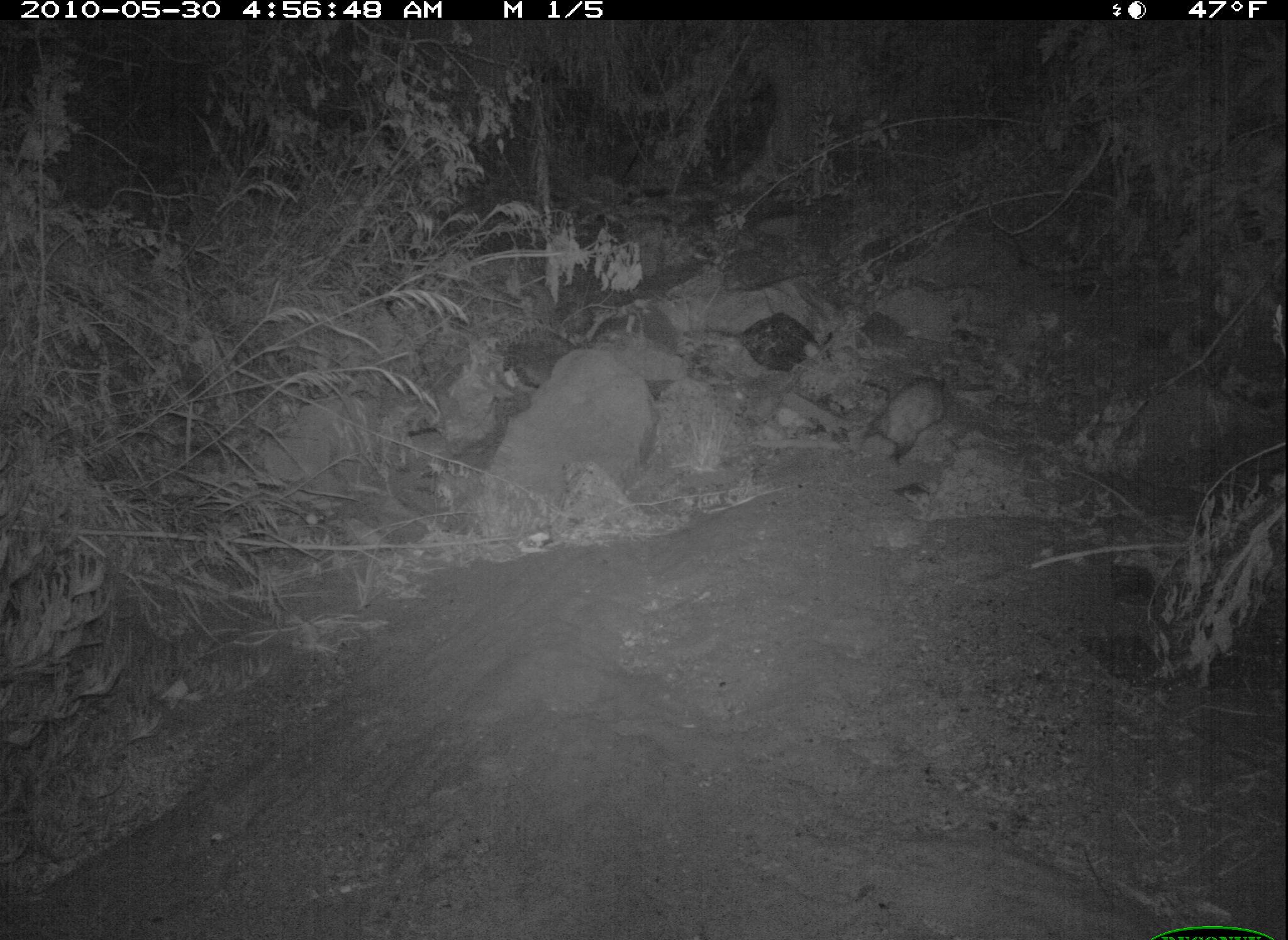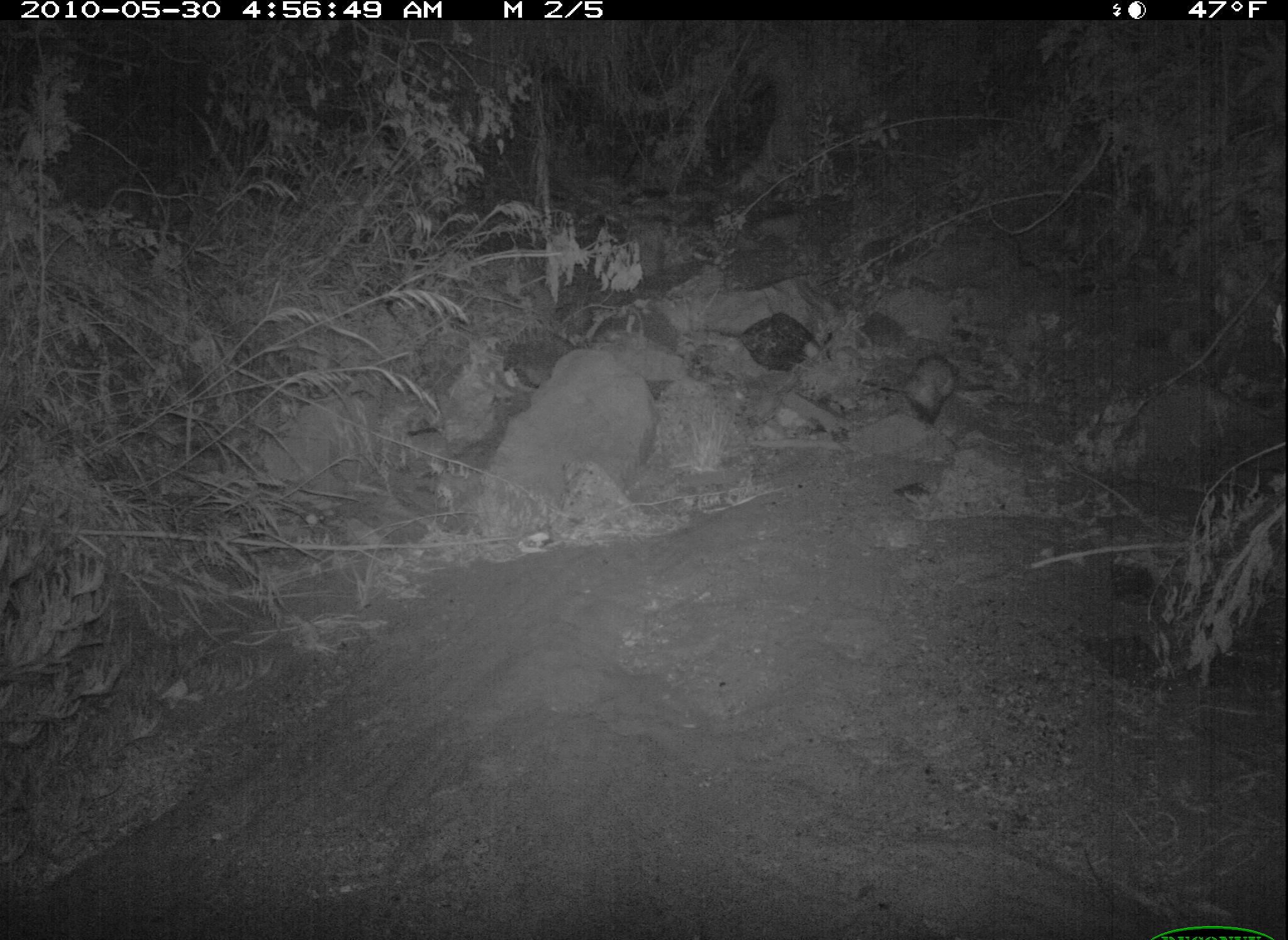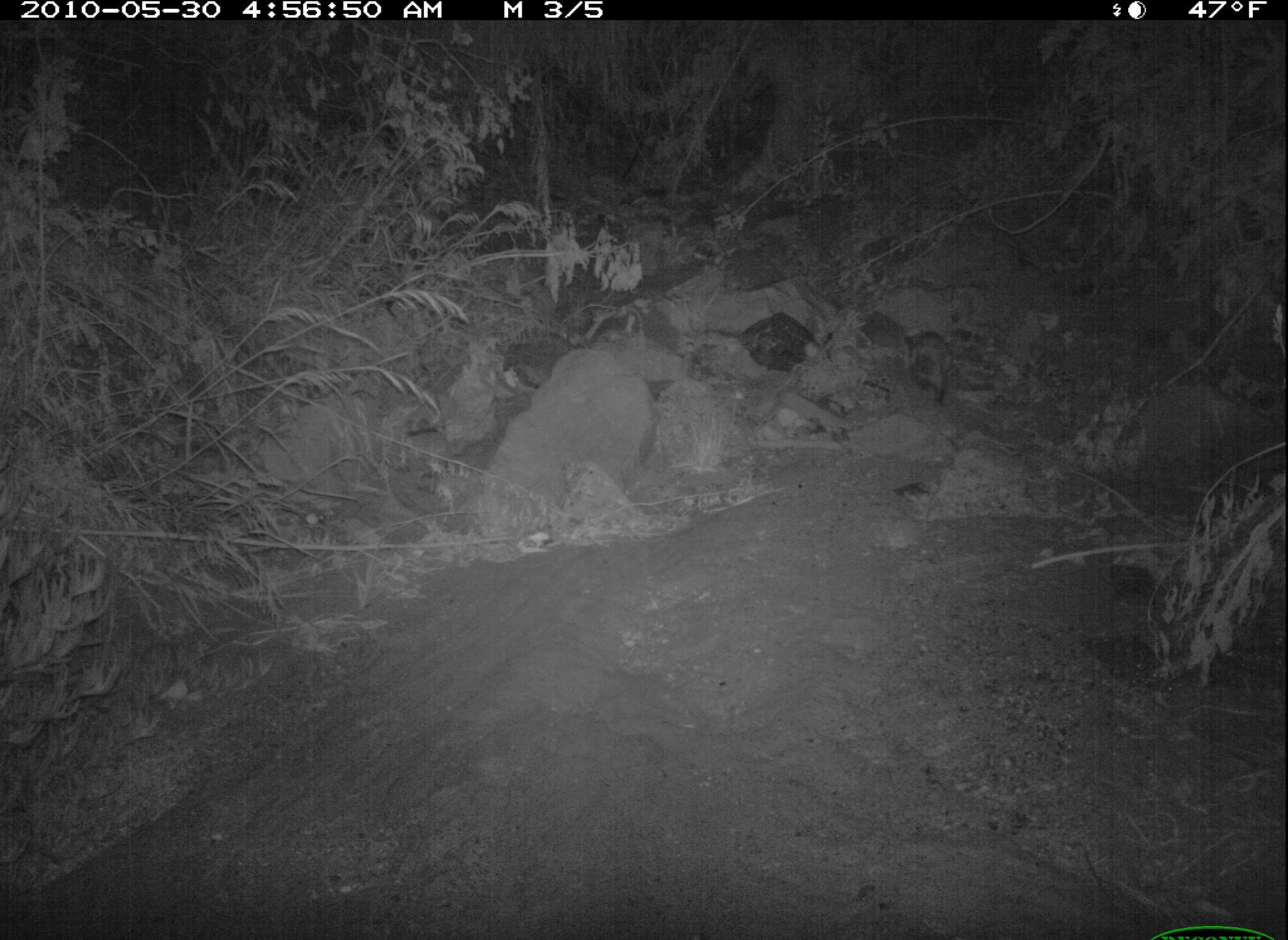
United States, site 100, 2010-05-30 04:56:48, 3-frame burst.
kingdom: Animalia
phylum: Chordata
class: Mammalia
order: Didelphimorphia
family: Didelphidae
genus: Didelphis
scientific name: Didelphis virginiana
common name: virginia opossum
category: opossum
Opossum (virginia opossum) (Didelphis virginiana).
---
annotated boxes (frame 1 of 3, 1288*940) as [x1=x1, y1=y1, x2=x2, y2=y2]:
opossum: [x1=848, y1=361, x2=953, y2=474]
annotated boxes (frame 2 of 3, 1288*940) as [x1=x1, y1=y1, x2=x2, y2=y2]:
opossum: [x1=865, y1=349, x2=964, y2=429]